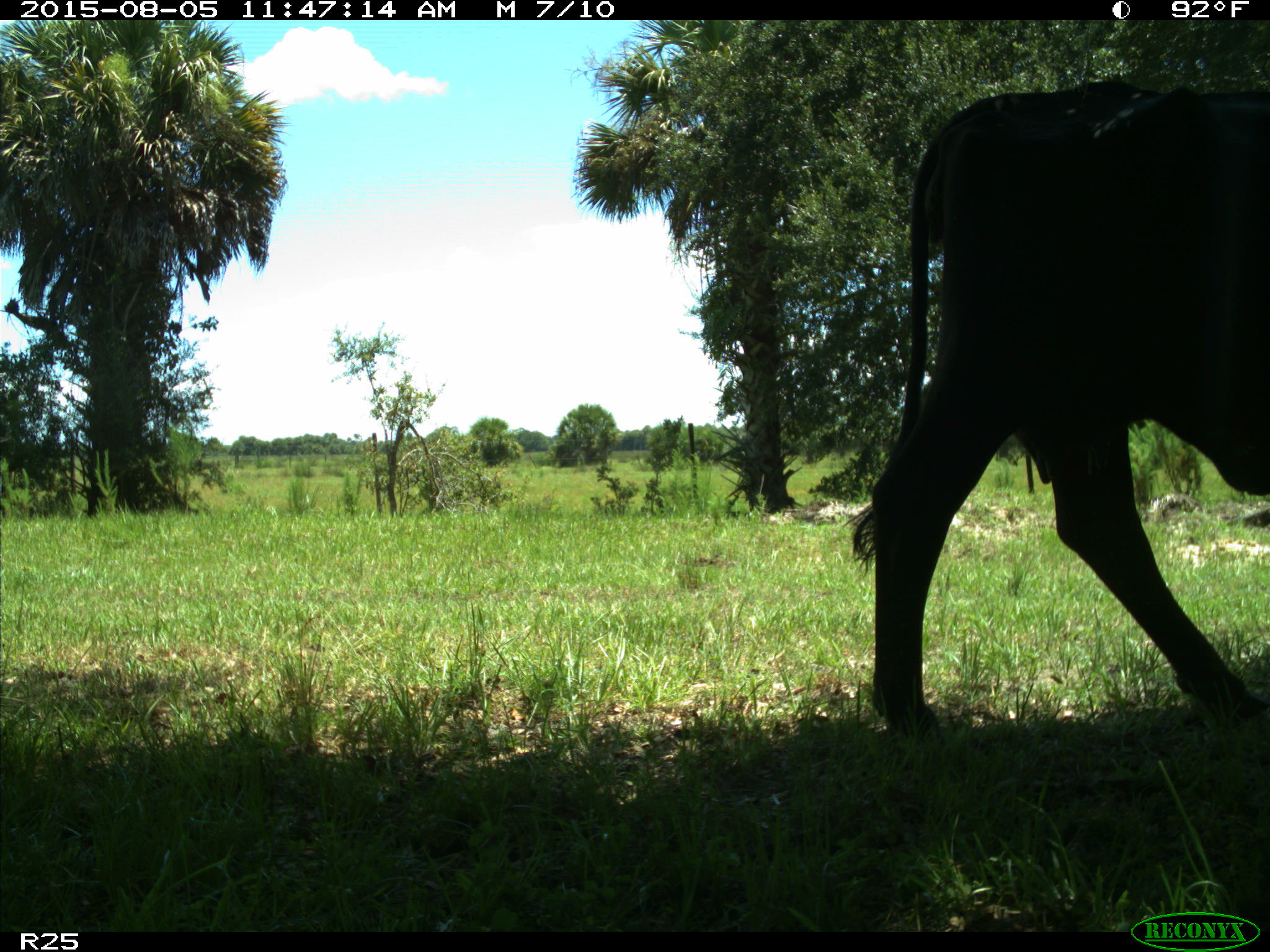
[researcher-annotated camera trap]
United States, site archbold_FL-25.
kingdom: Animalia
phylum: Chordata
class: Mammalia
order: Artiodactyla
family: Bovidae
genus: Bos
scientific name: Bos taurus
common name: domestic cow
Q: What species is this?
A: Bos taurus (domestic cow).